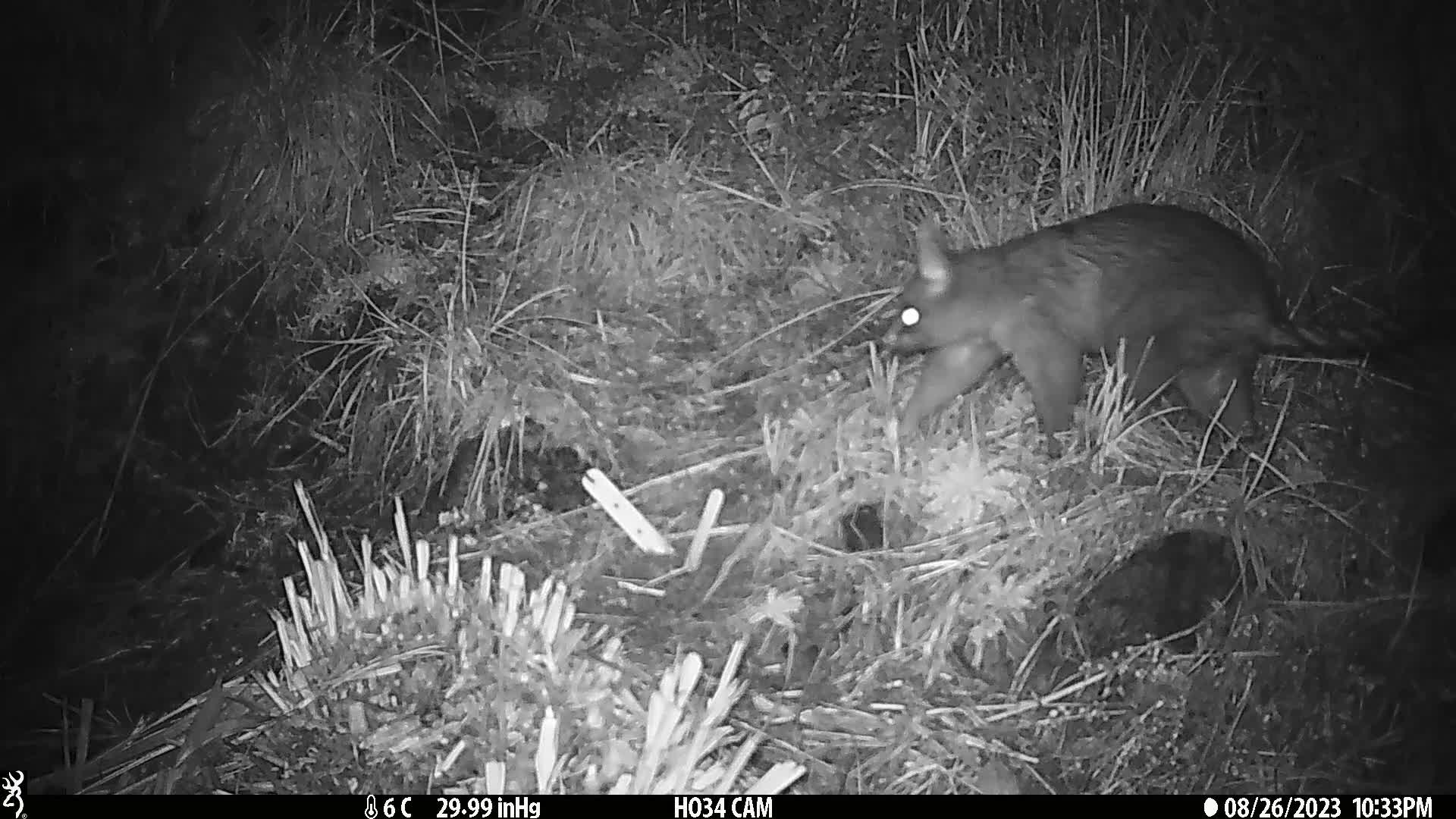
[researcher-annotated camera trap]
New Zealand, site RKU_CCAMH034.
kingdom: Animalia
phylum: Chordata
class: Mammalia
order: Diprotodontia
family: Phalangeridae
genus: Trichosurus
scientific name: Trichosurus vulpecula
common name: common brushtail possum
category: possum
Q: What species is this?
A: Possum (common brushtail possum) (Trichosurus vulpecula).